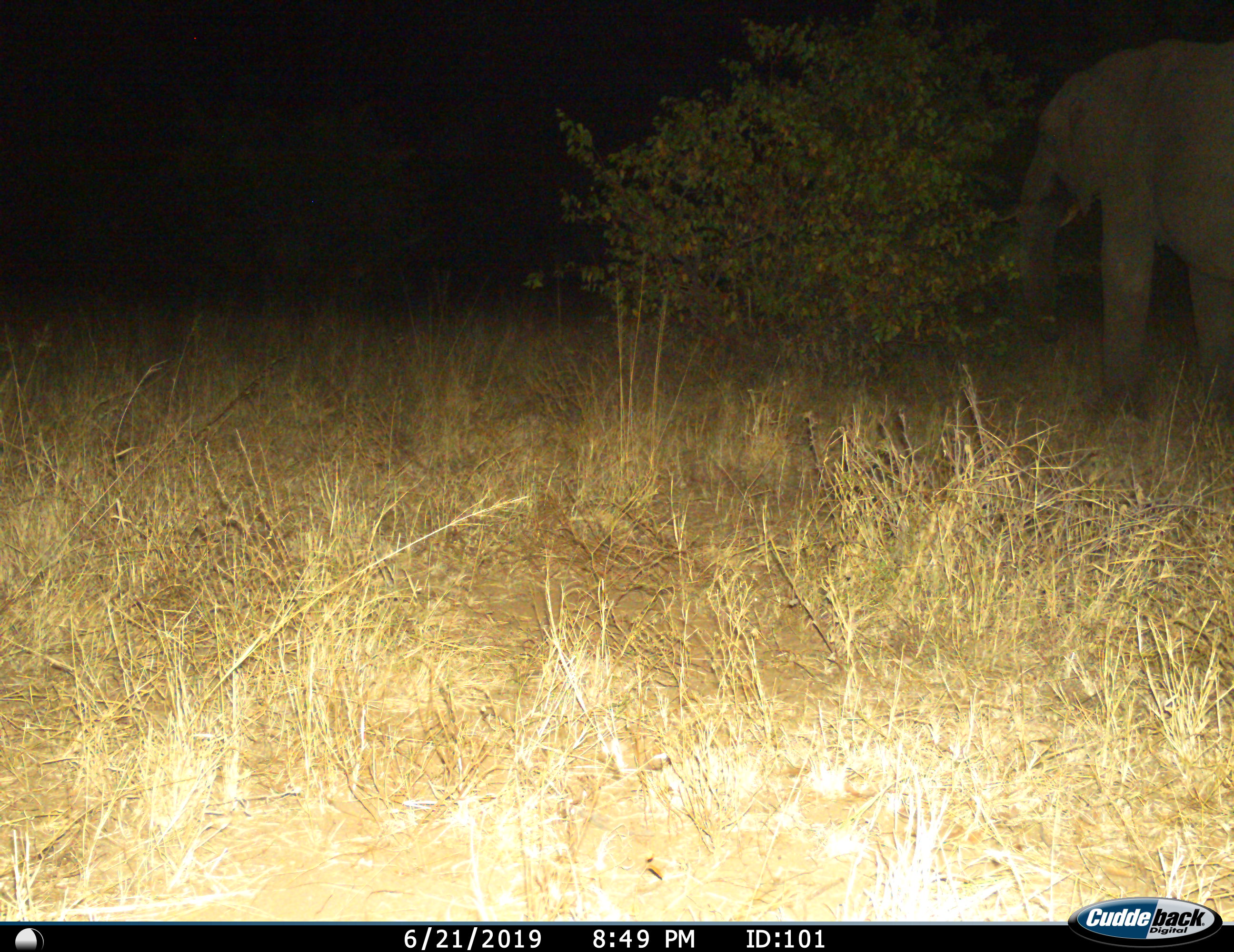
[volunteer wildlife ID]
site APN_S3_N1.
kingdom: Animalia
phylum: Chordata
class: Mammalia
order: Proboscidea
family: Elephantidae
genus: Loxodonta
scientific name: Loxodonta africana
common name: african bush elephant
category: elephant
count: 1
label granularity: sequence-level